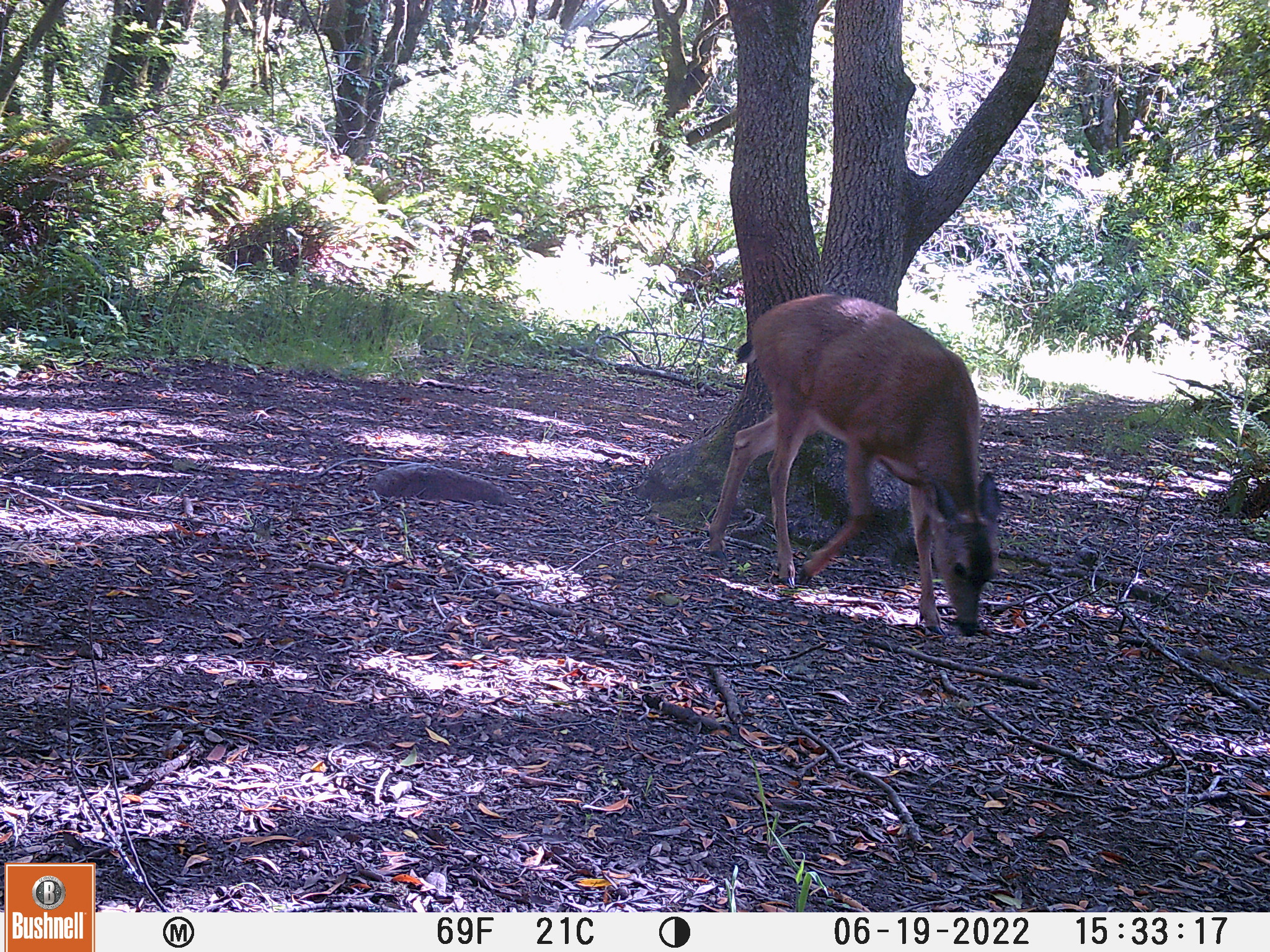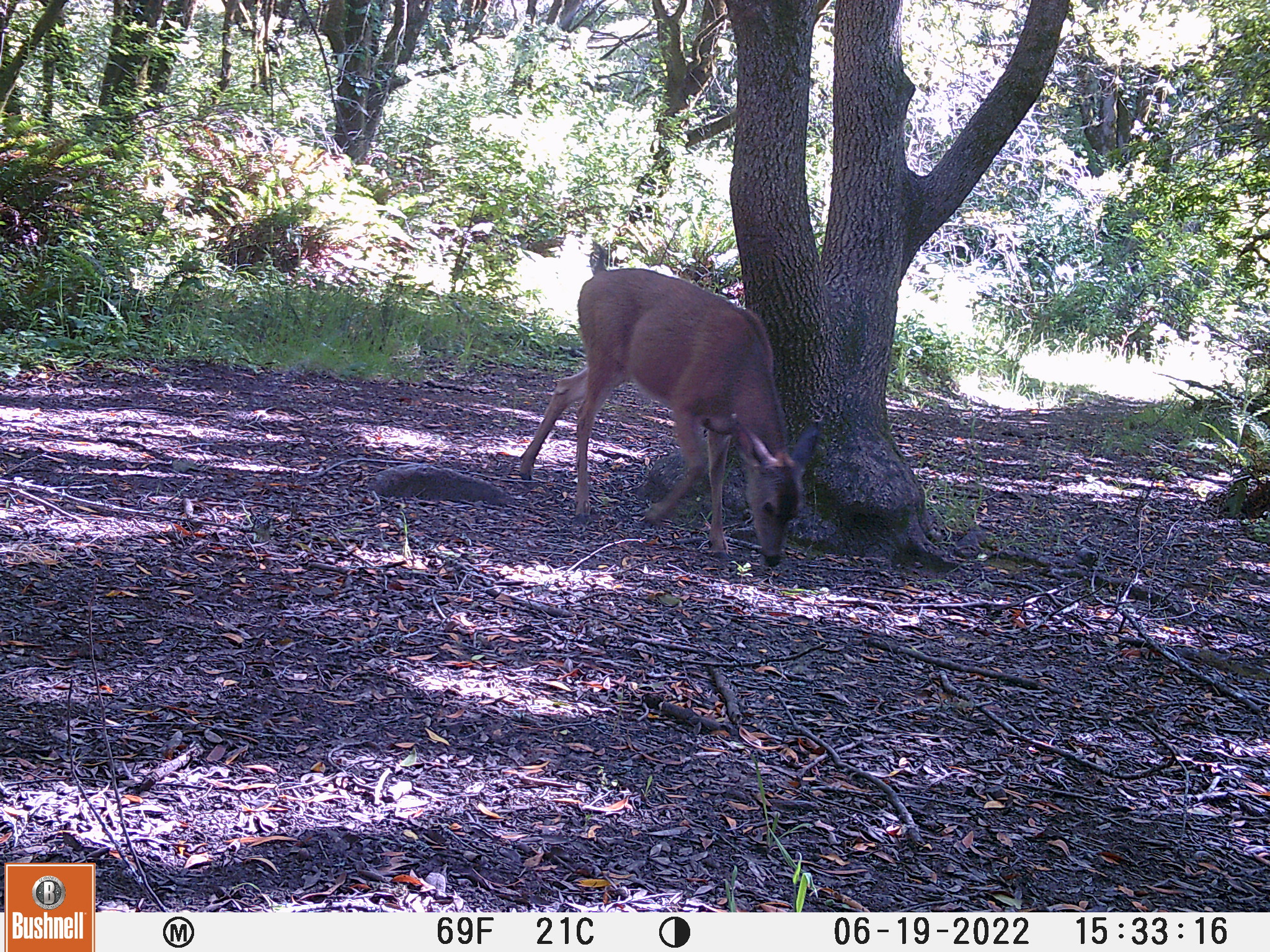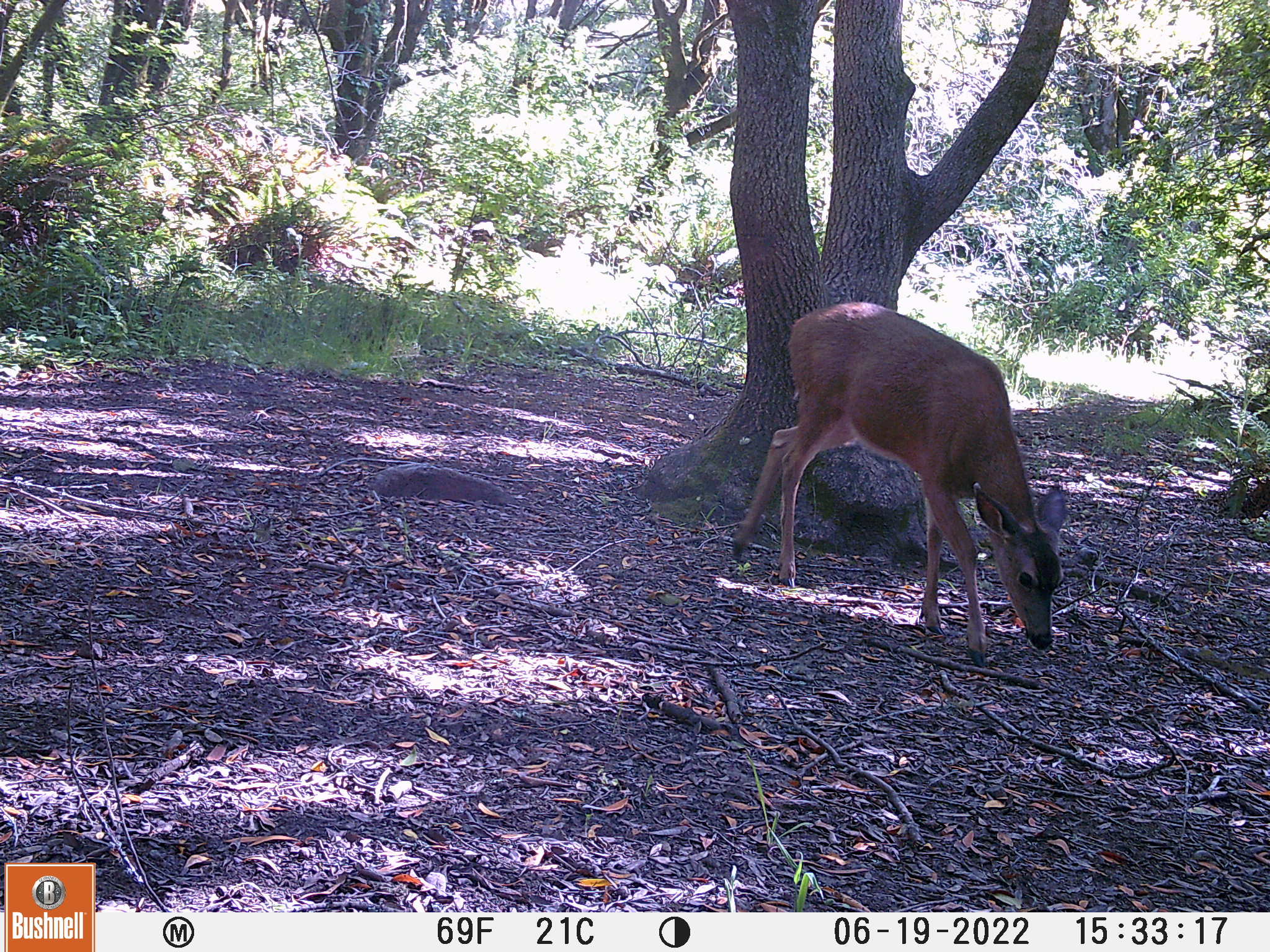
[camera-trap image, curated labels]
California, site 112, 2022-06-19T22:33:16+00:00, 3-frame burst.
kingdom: Animalia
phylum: Chordata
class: Mammalia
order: Artiodactyla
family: Cervidae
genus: Odocoileus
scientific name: Odocoileus hemionus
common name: mule deer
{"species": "mule deer (Odocoileus hemionus)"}